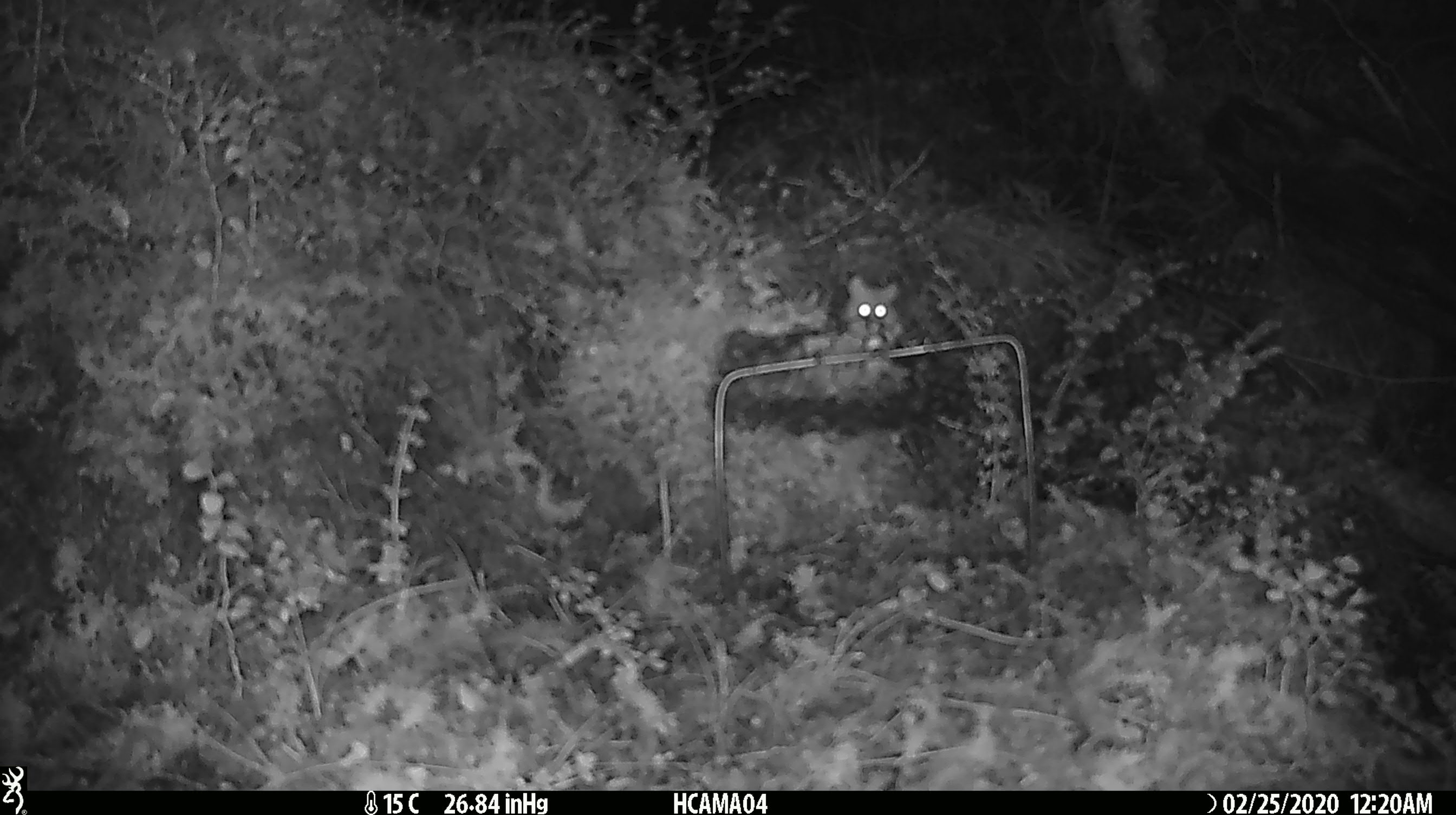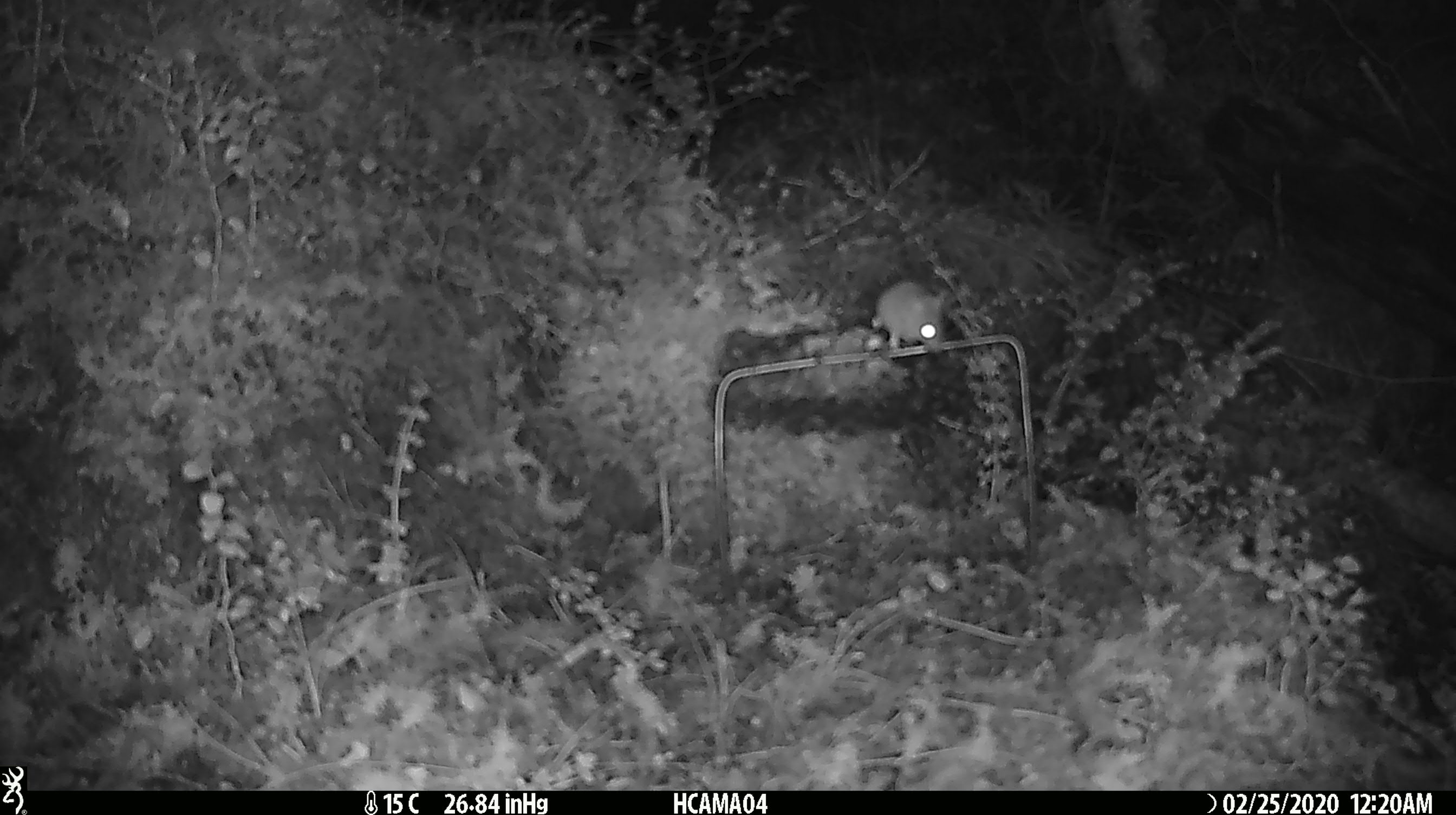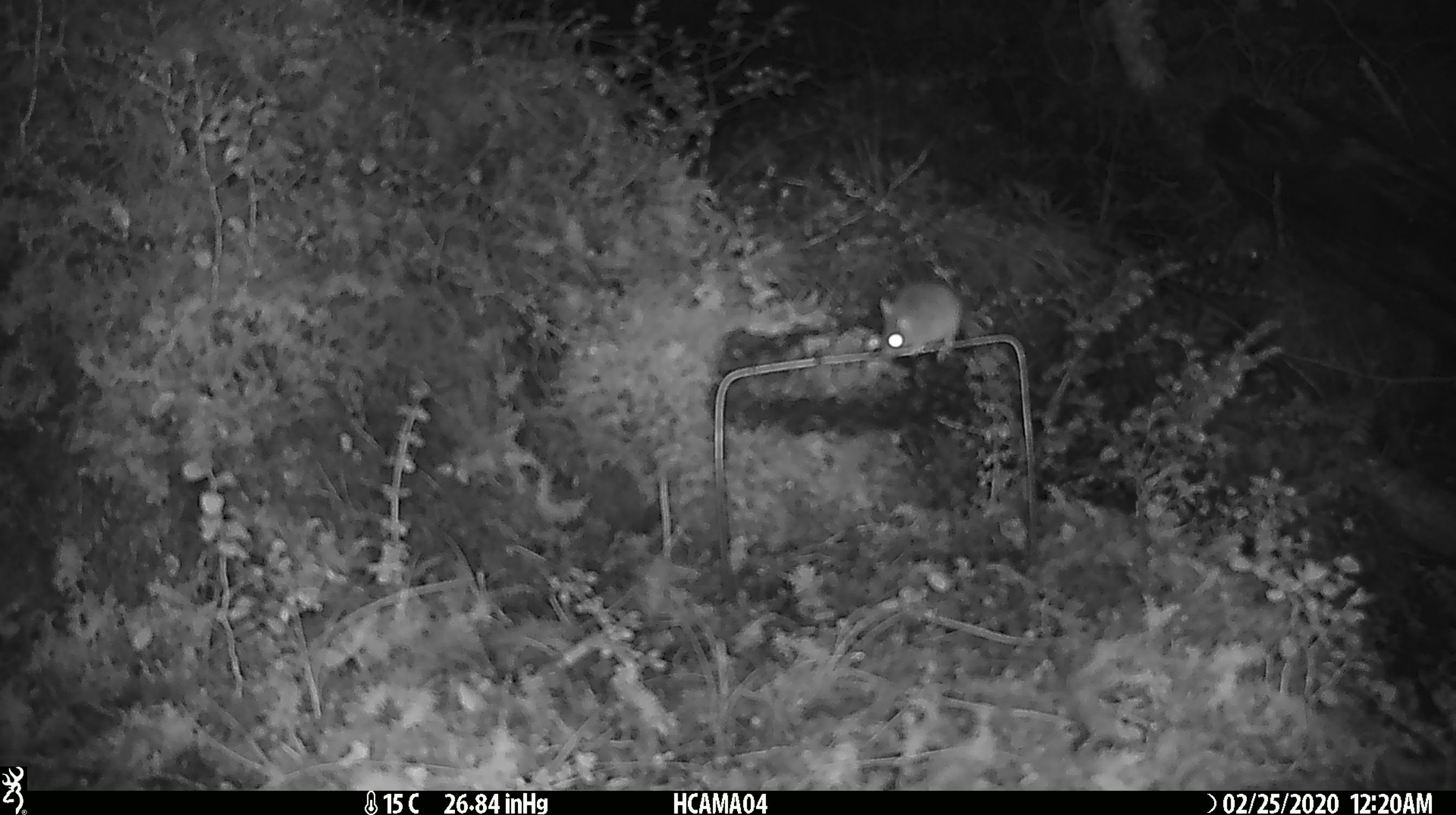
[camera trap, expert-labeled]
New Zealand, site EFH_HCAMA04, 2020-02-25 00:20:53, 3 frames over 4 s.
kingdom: Animalia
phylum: Chordata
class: Mammalia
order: Rodentia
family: Muridae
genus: Mus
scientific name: Mus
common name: mouse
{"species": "mouse (Mus)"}